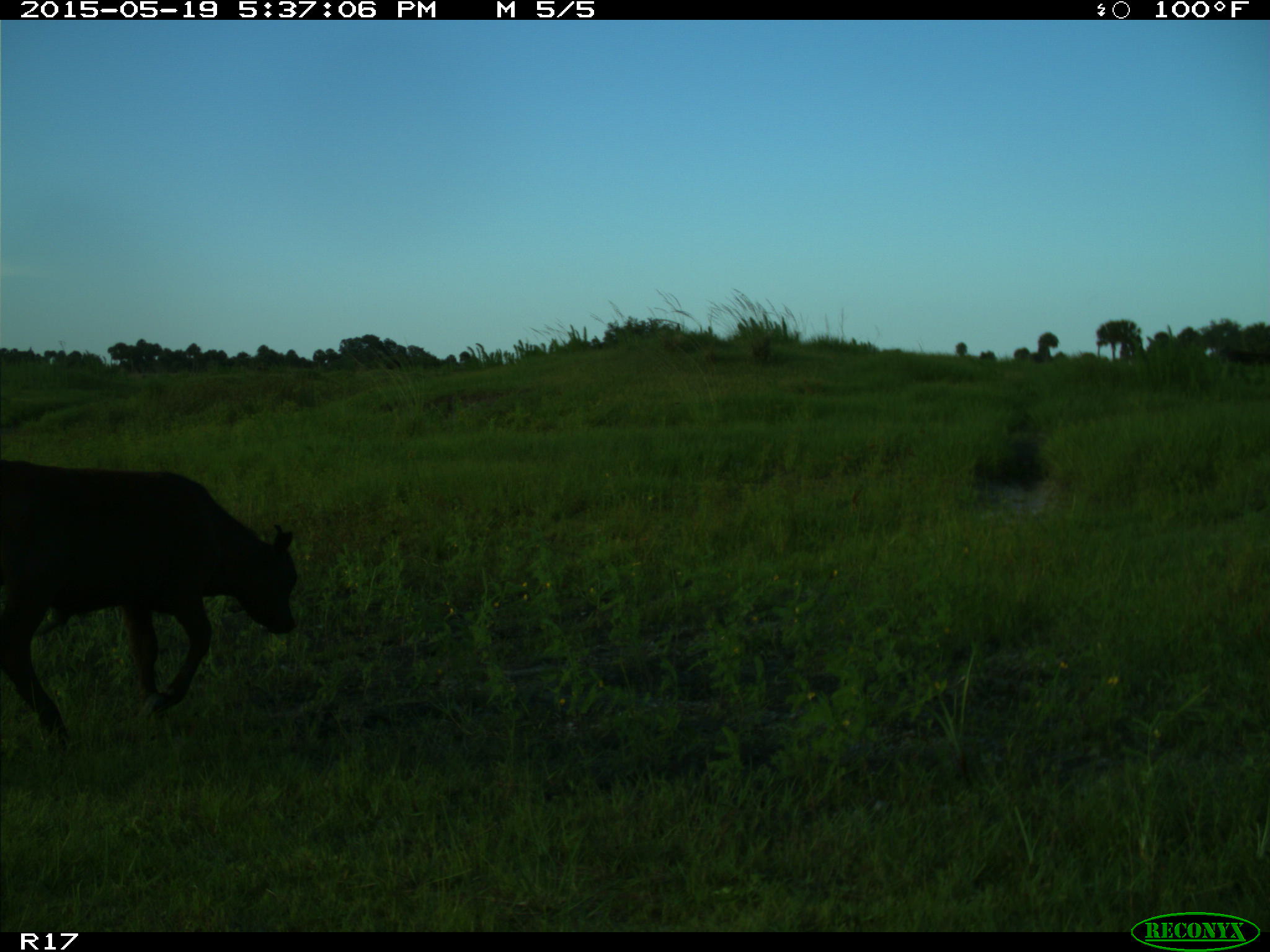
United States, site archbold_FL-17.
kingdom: Animalia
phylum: Chordata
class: Mammalia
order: Artiodactyla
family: Bovidae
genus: Bos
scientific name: Bos taurus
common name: domestic cow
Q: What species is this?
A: Bos taurus (domestic cow).